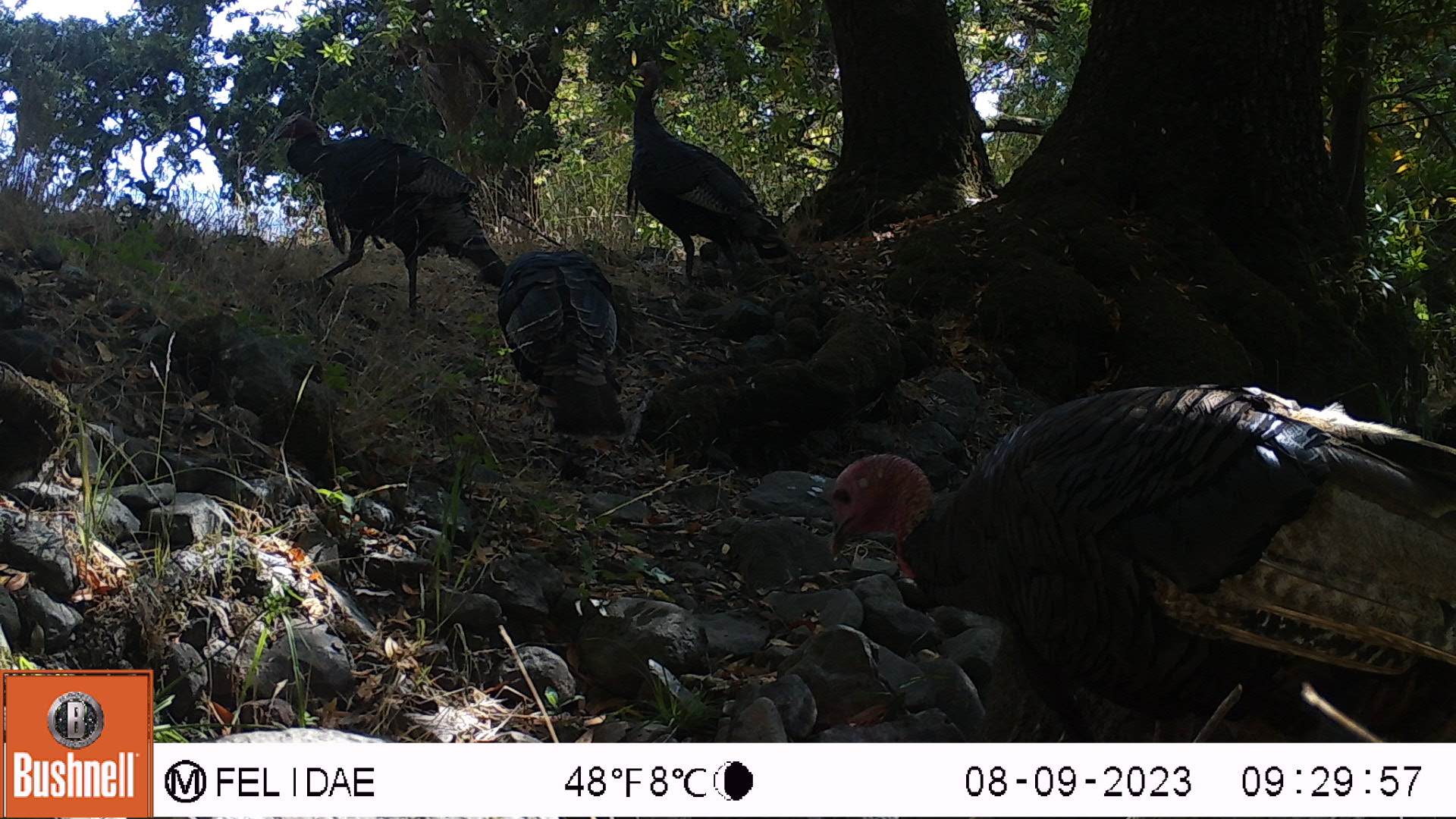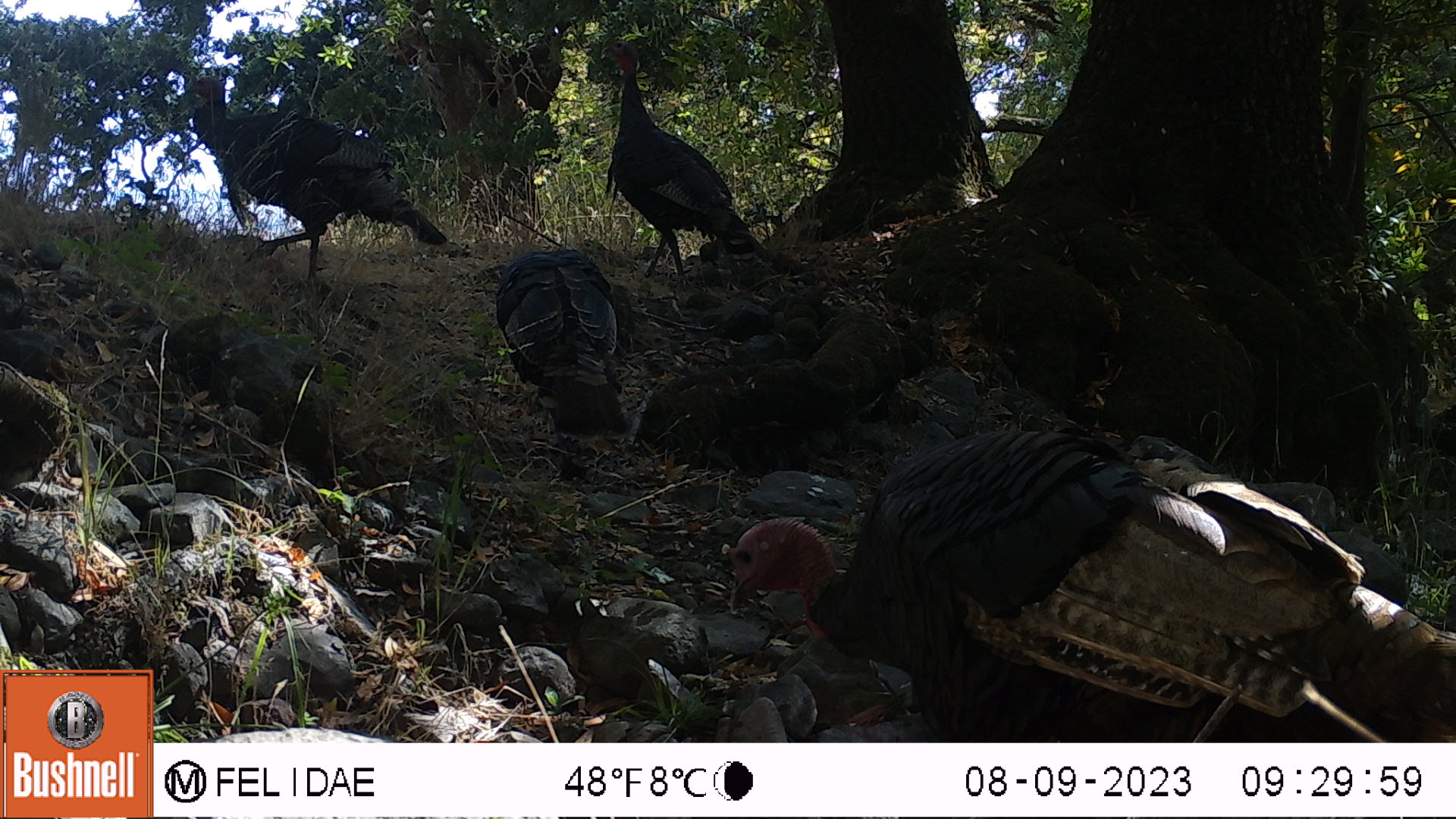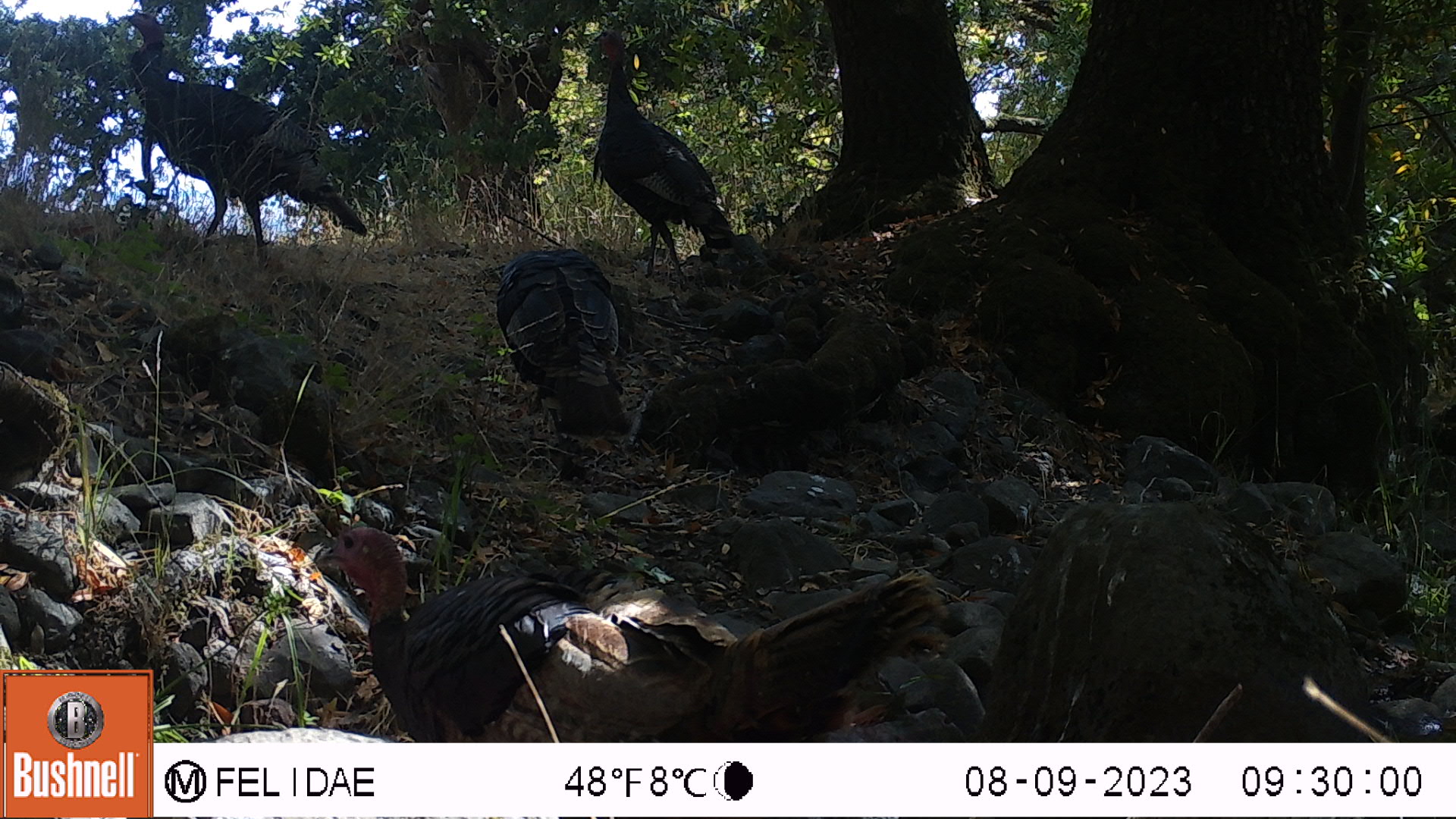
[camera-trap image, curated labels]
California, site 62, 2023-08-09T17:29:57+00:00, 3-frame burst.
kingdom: Animalia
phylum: Chordata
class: Aves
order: Galliformes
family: Phasianidae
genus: Meleagris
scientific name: Meleagris gallopavo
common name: turkey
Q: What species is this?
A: Turkey (Meleagris gallopavo).